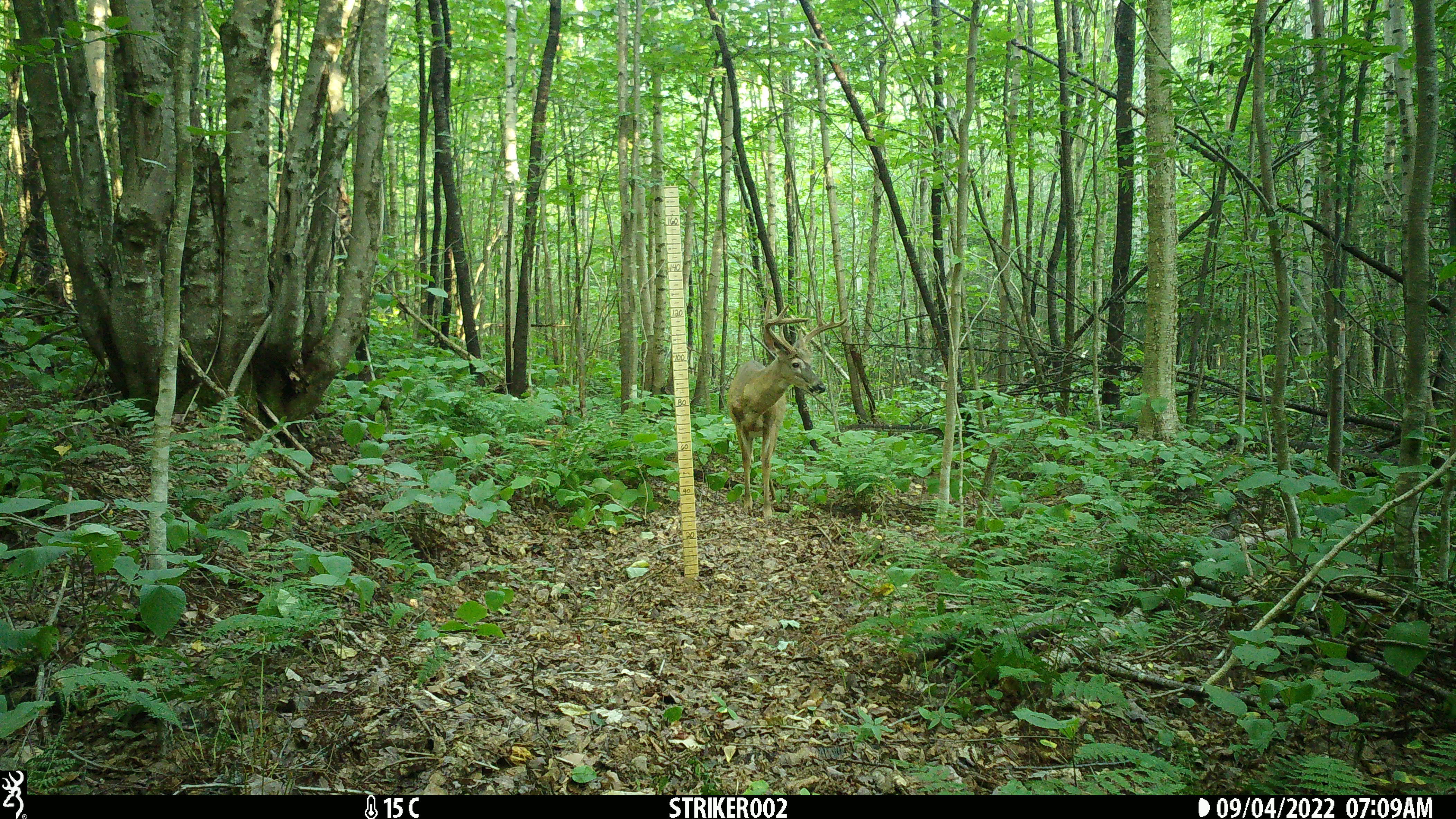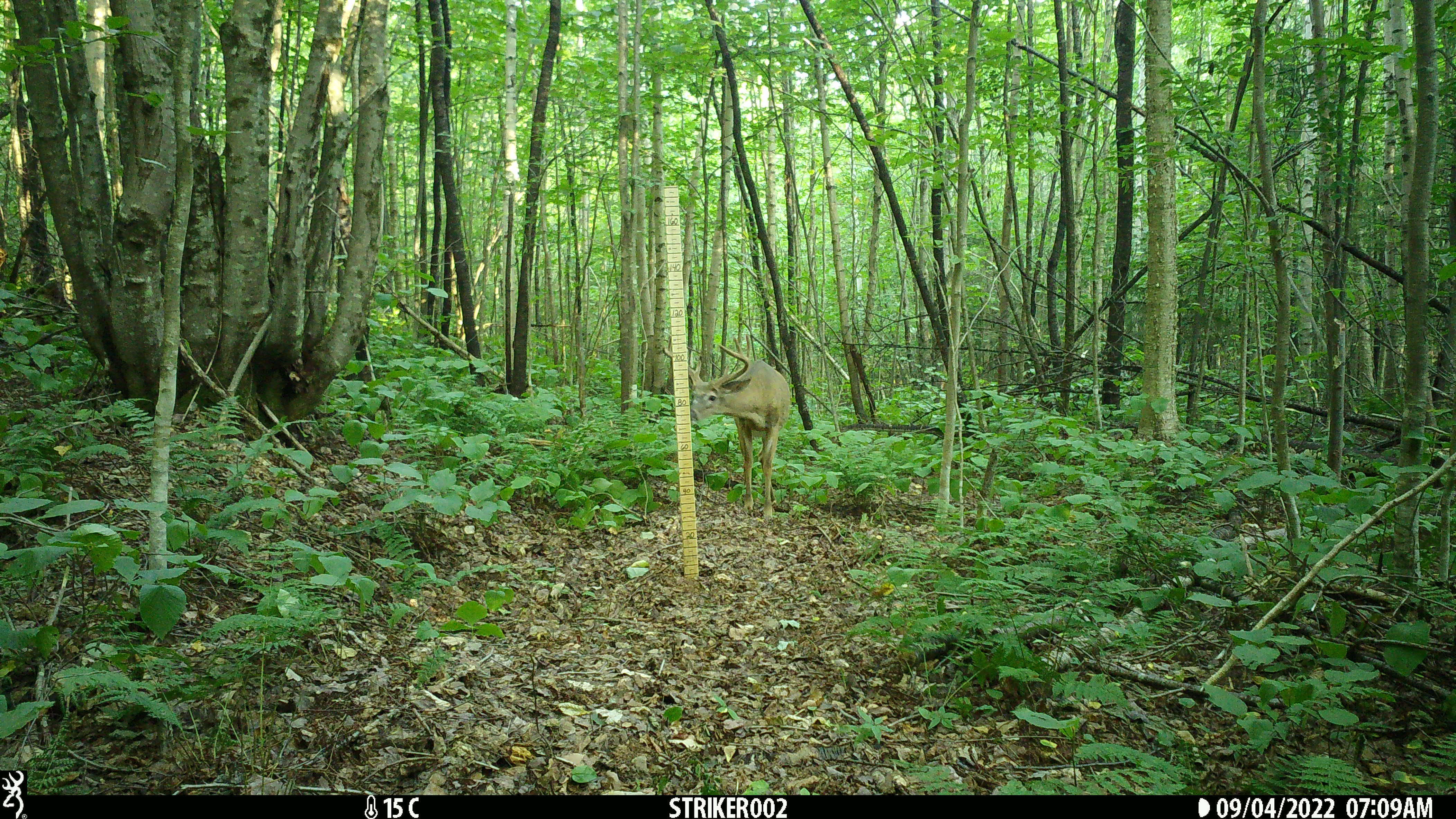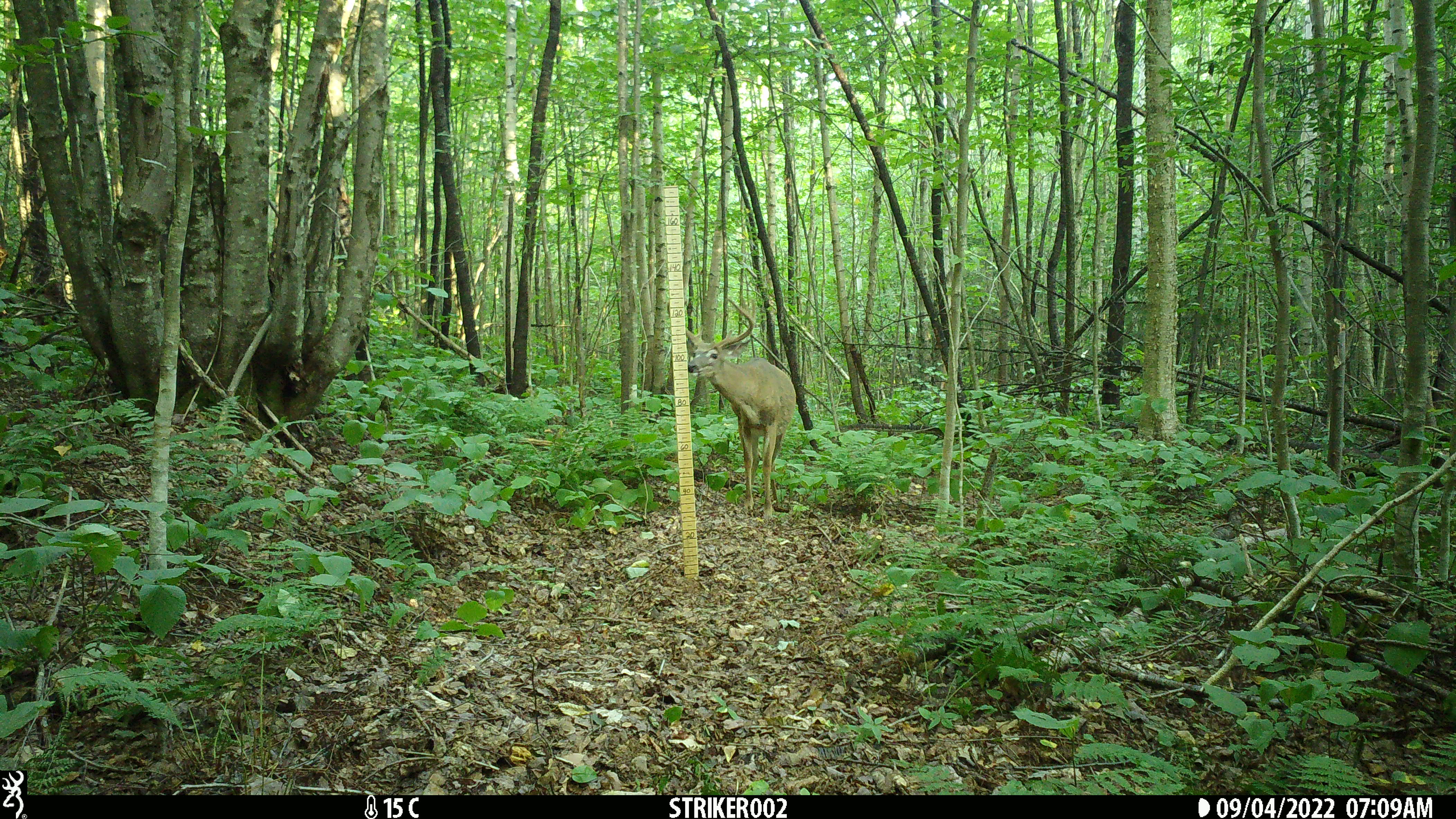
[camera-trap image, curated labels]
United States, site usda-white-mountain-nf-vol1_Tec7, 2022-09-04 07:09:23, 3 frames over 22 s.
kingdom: Animalia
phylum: Chordata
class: Mammalia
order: Artiodactyla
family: Cervidae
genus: Odocoileus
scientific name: Odocoileus virginianus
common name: white-tailed deer